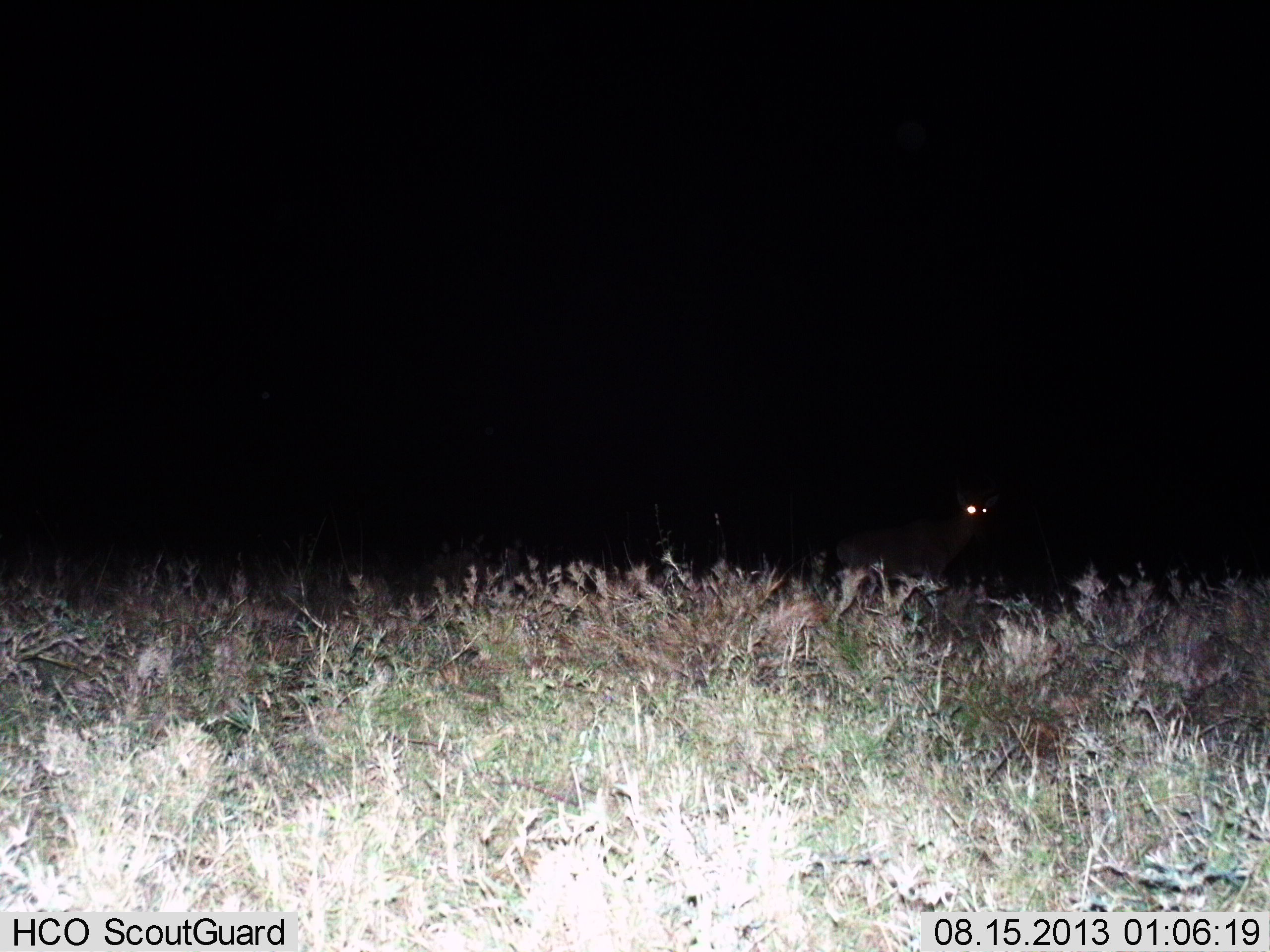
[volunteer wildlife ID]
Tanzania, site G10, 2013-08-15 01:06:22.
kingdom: Animalia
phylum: Chordata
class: Mammalia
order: Artiodactyla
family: Bovidae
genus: Redunca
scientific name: Redunca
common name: reedbuck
Reedbuck (Redunca), count 1. Behavior (volunteer vote fractions): standing 100%, resting 0%, moving 0%, interacting 0%. Young present (vote fraction): 0%. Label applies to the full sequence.